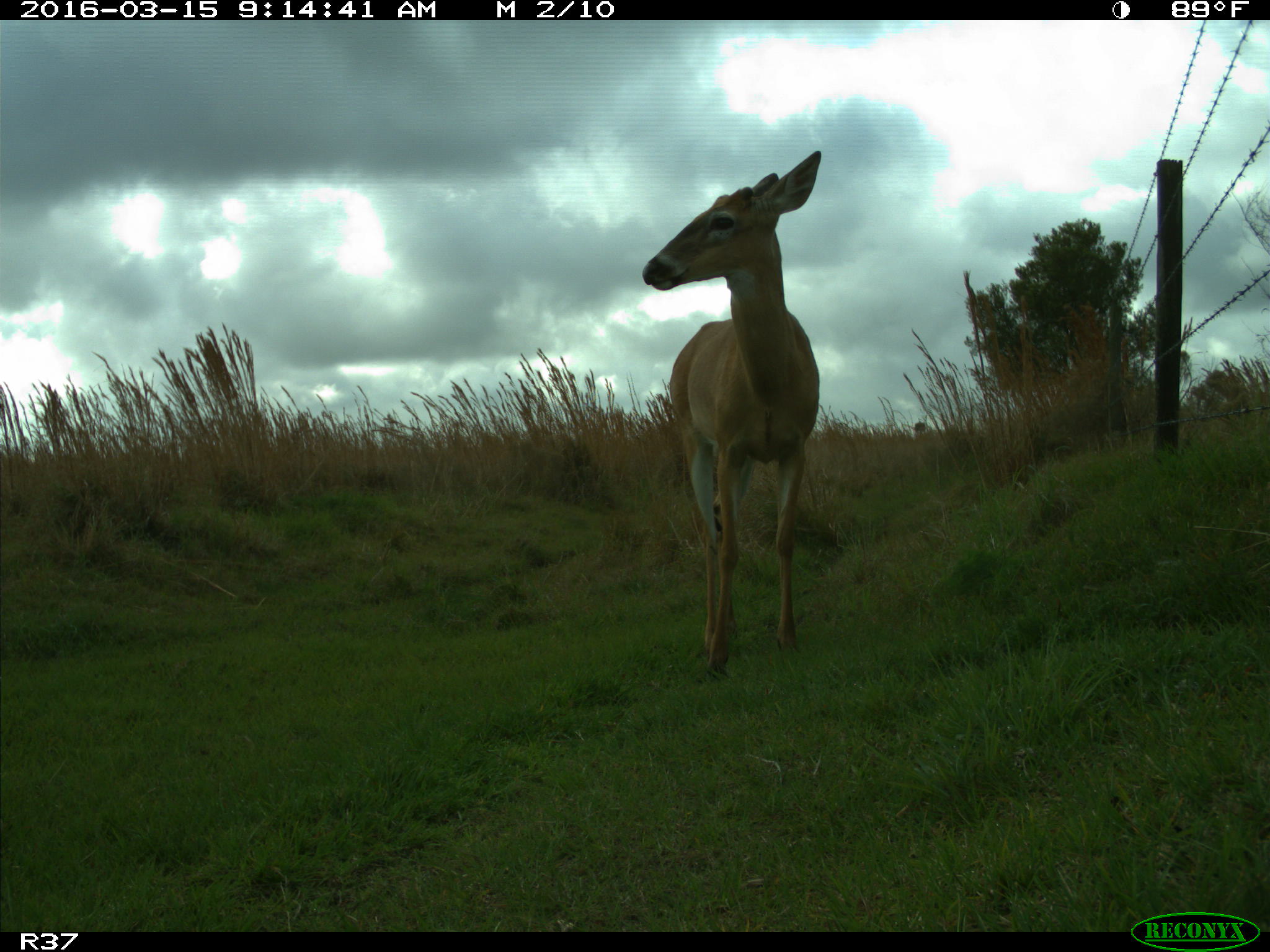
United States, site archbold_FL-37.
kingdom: Animalia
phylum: Chordata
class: Mammalia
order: Artiodactyla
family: Cervidae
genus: Odocoileus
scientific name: Odocoileus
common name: deer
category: unidentified deer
Unidentified deer (deer) (Odocoileus).